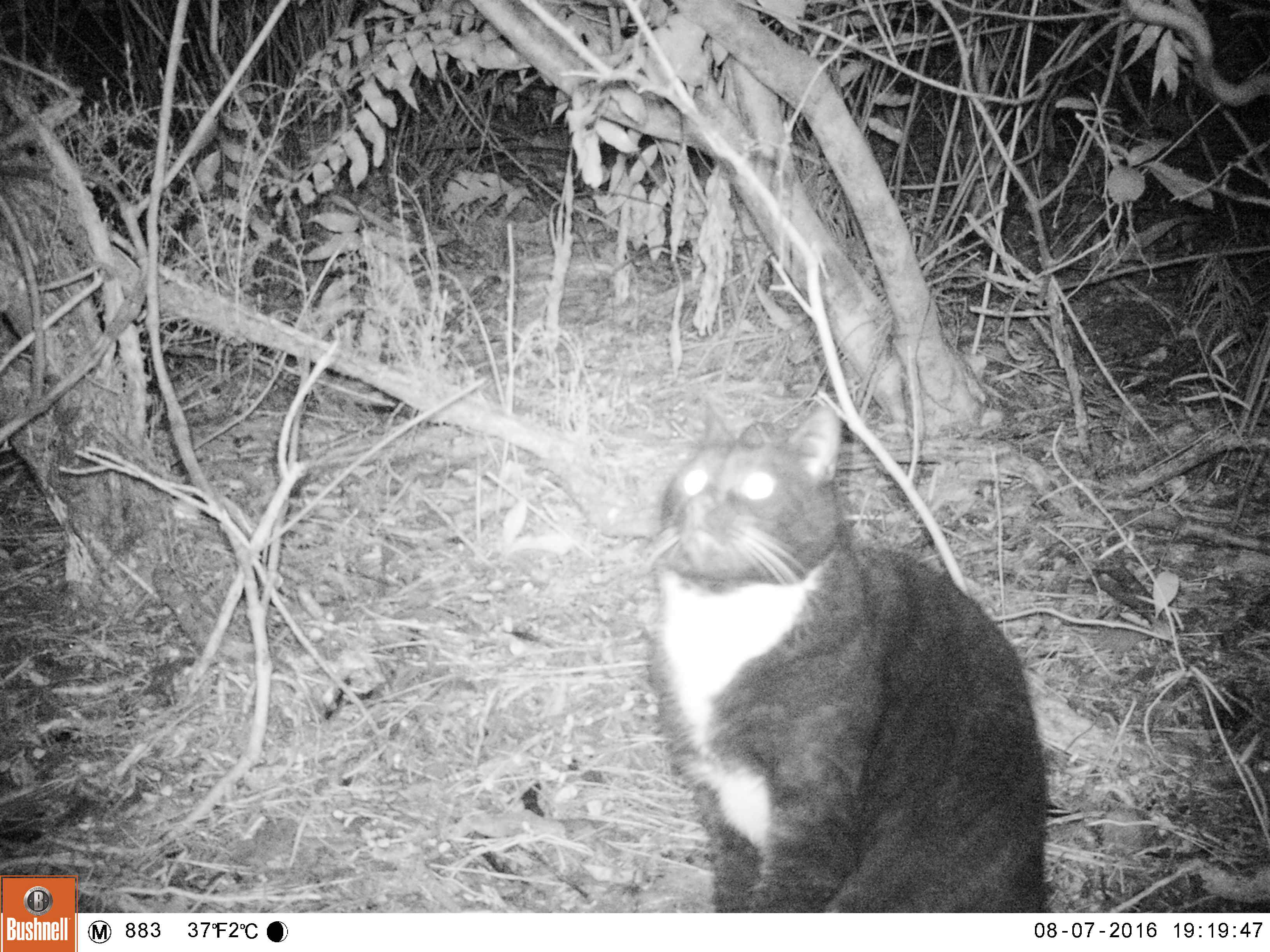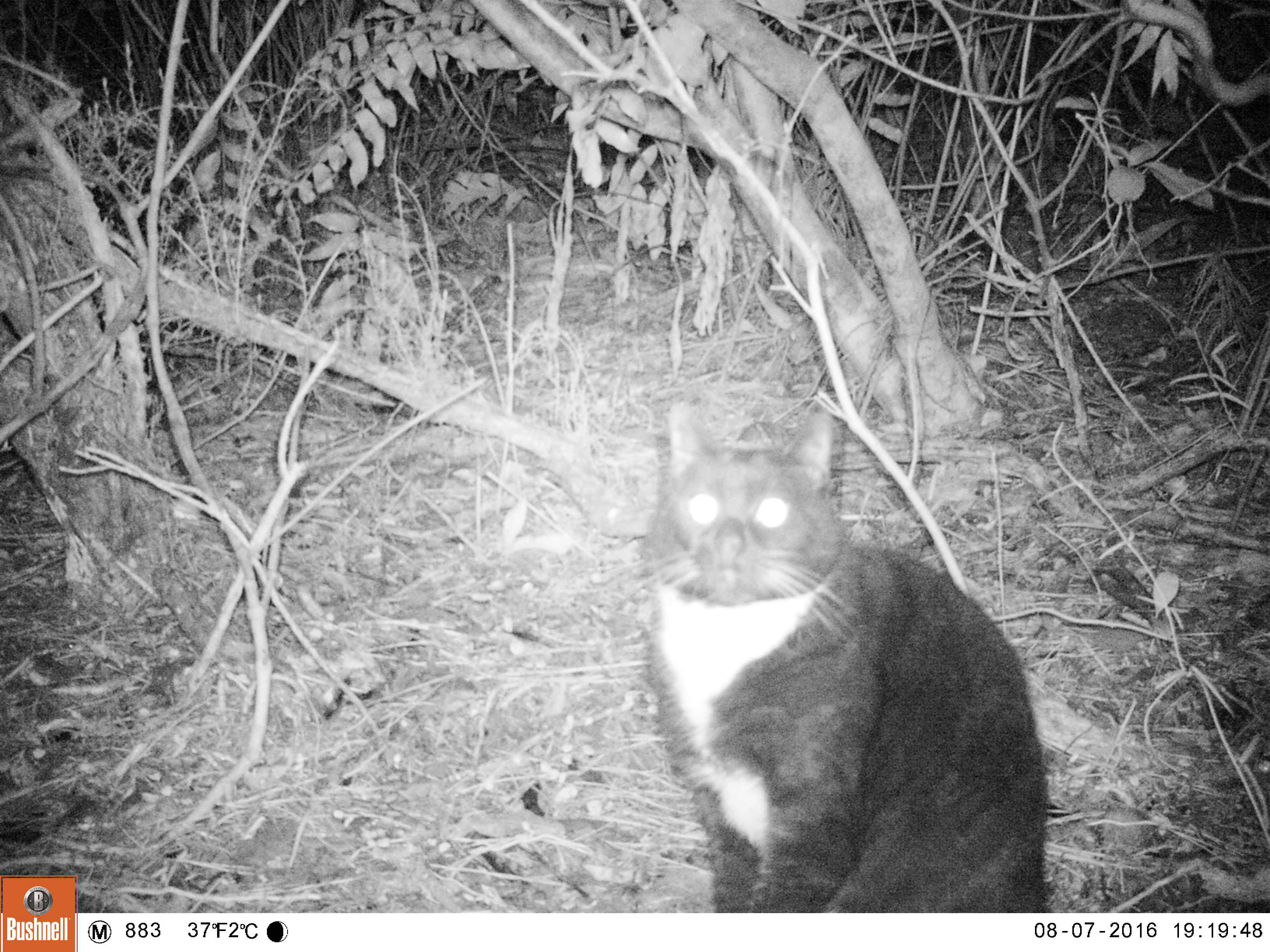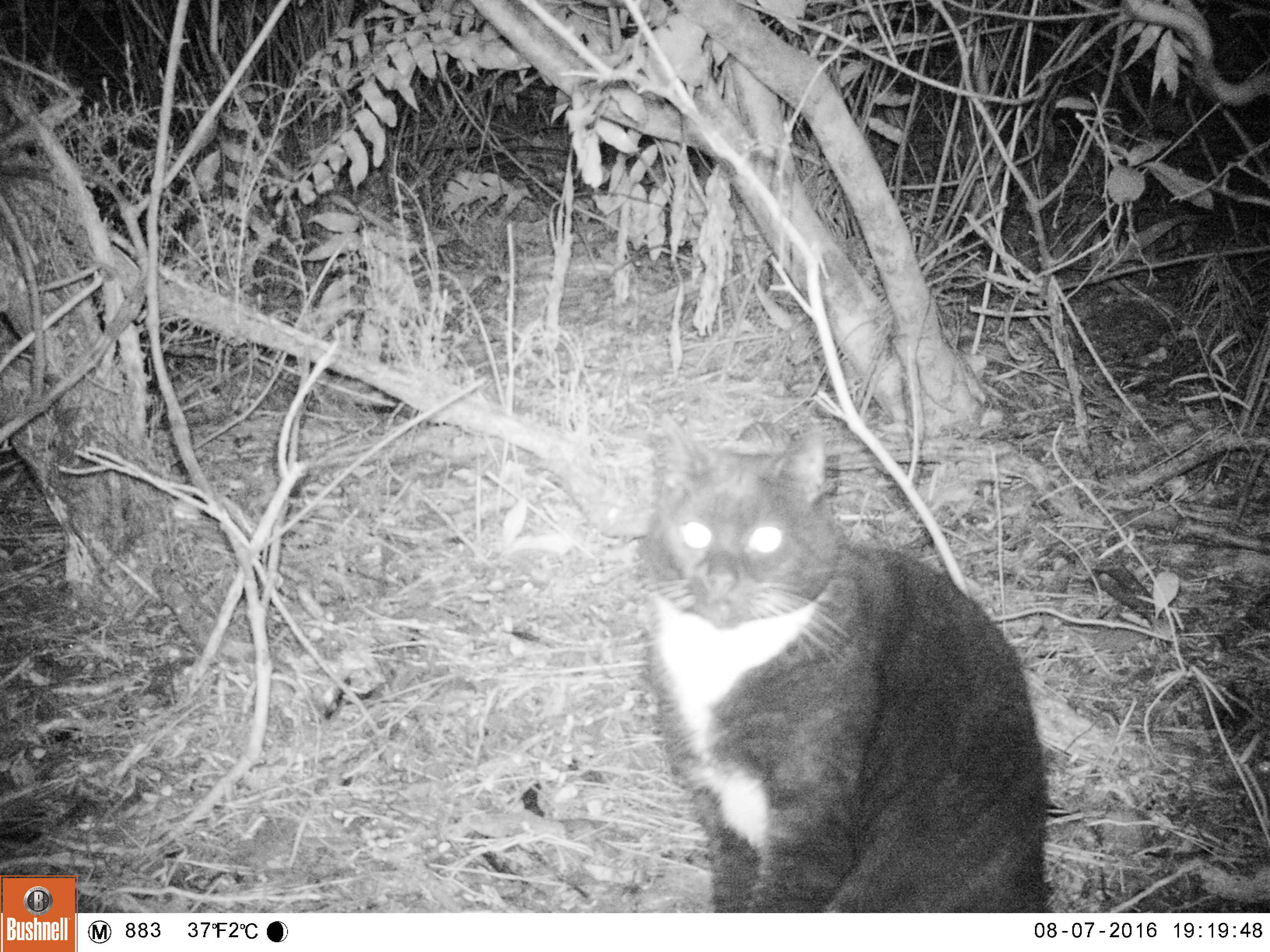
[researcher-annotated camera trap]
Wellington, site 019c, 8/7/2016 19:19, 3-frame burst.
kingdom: Animalia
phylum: Chordata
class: Mammalia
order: Carnivora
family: Felidae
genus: Felis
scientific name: Felis catus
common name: cat